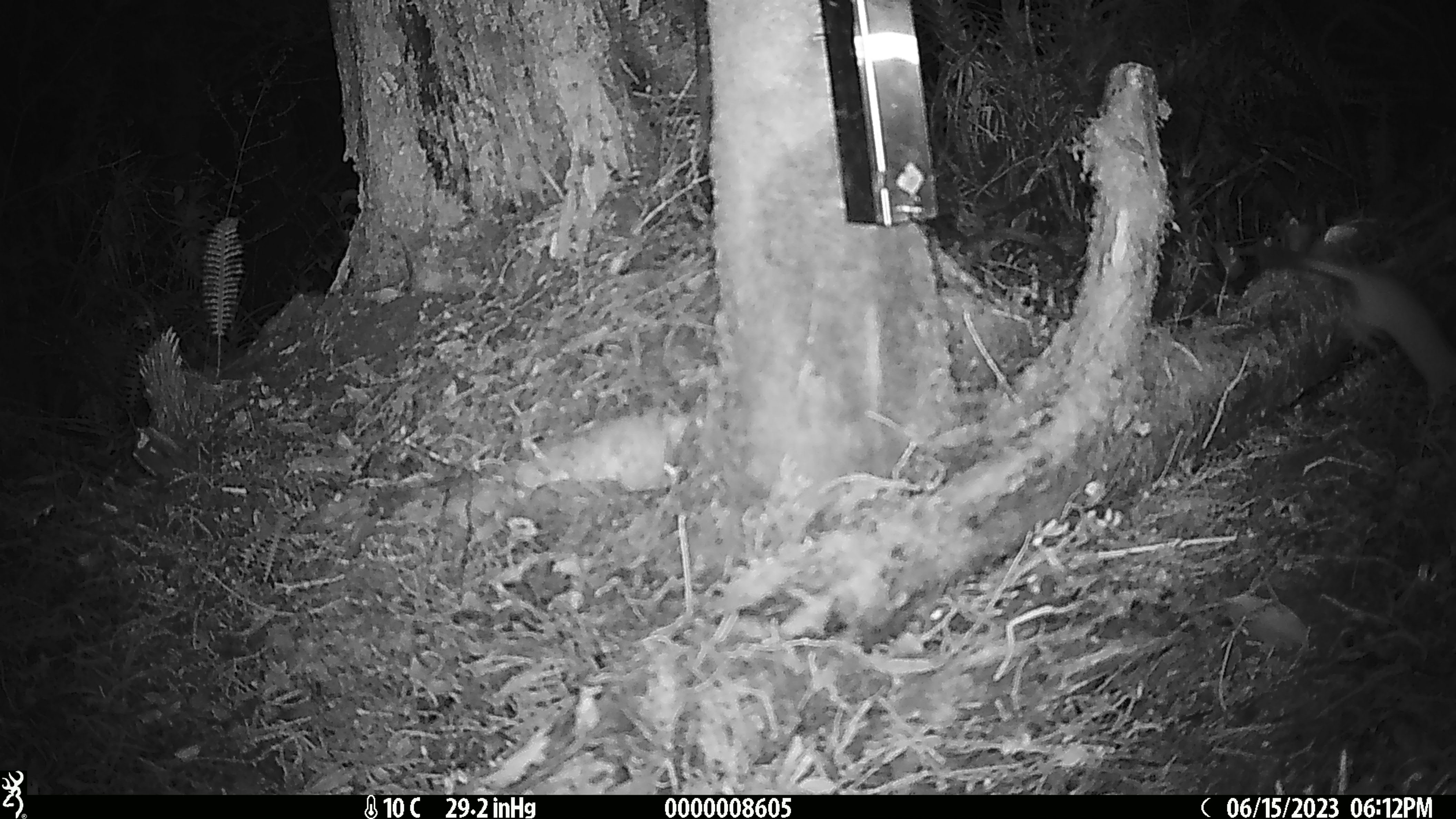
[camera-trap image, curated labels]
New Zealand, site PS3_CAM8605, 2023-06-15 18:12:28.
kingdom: Animalia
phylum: Chordata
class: Mammalia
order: Carnivora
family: Mustelidae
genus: Mustela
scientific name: Mustela erminea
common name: stoat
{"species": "stoat (Mustela erminea)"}